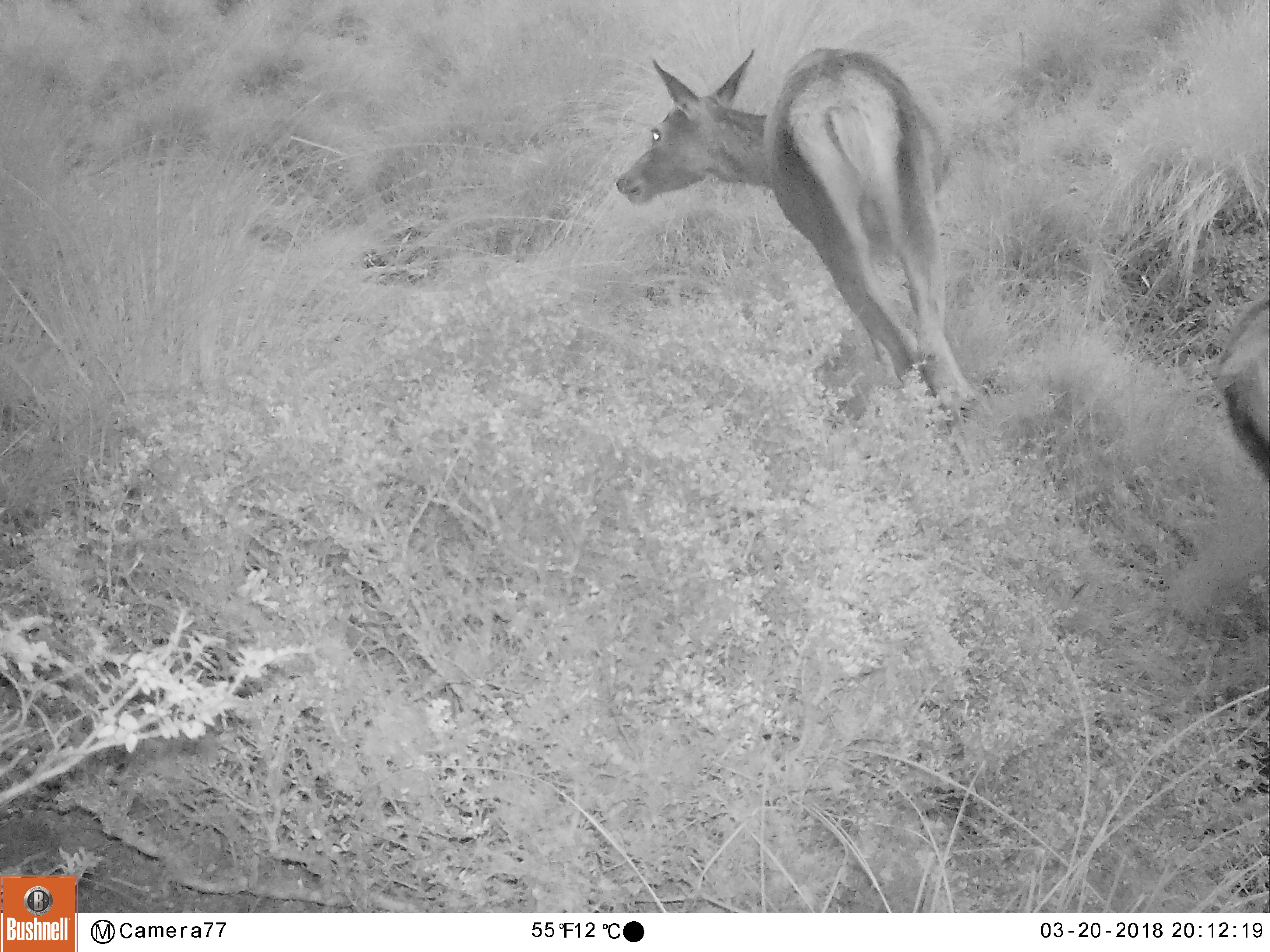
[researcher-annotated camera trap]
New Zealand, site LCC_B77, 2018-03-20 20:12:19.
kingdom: Animalia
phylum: Chordata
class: Mammalia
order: Artiodactyla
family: Cervidae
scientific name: Cervidae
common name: deer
Deer (Cervidae).